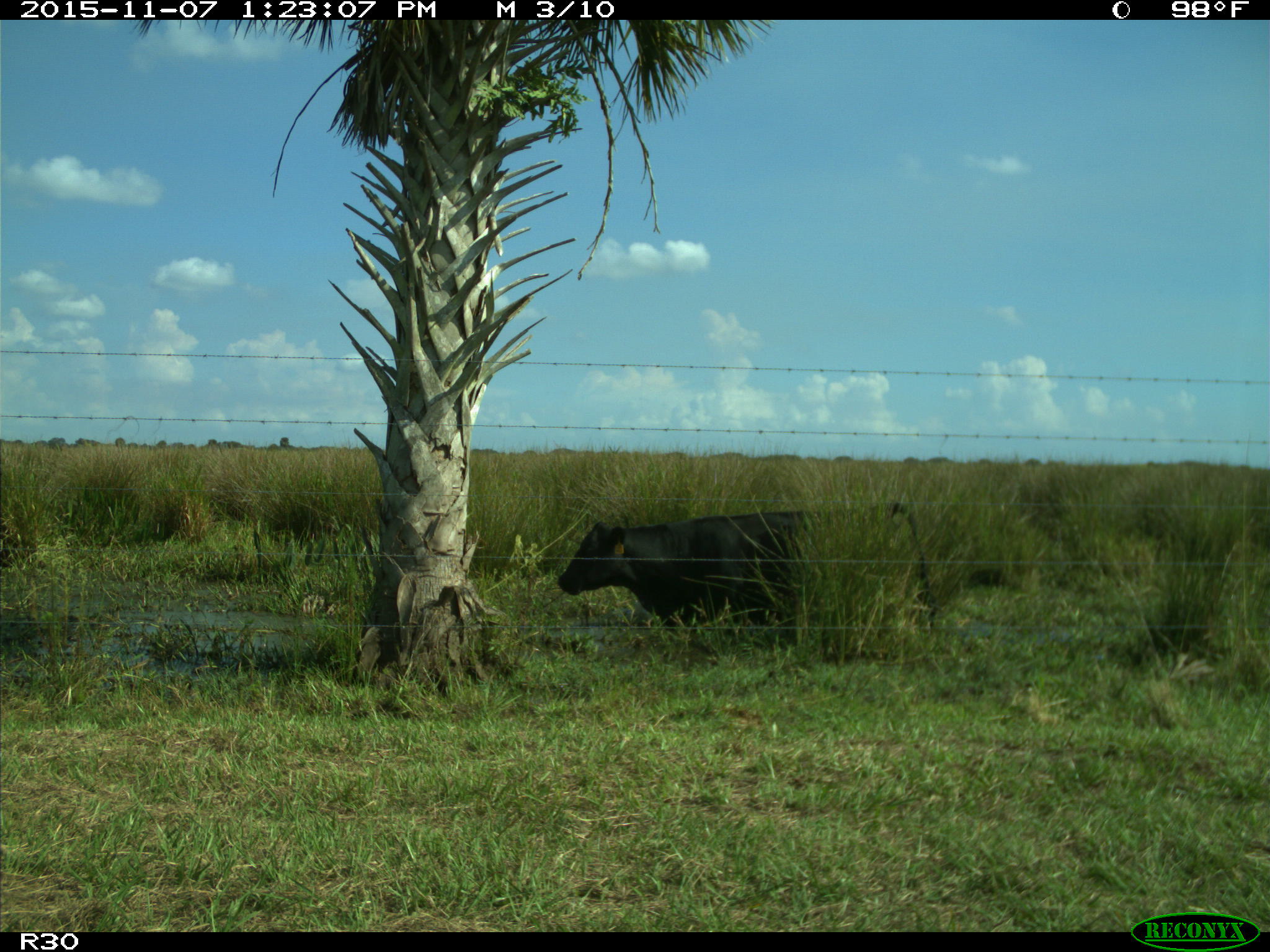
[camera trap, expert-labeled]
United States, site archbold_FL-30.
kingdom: Animalia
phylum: Chordata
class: Mammalia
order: Artiodactyla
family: Bovidae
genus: Bos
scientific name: Bos taurus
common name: domestic cow